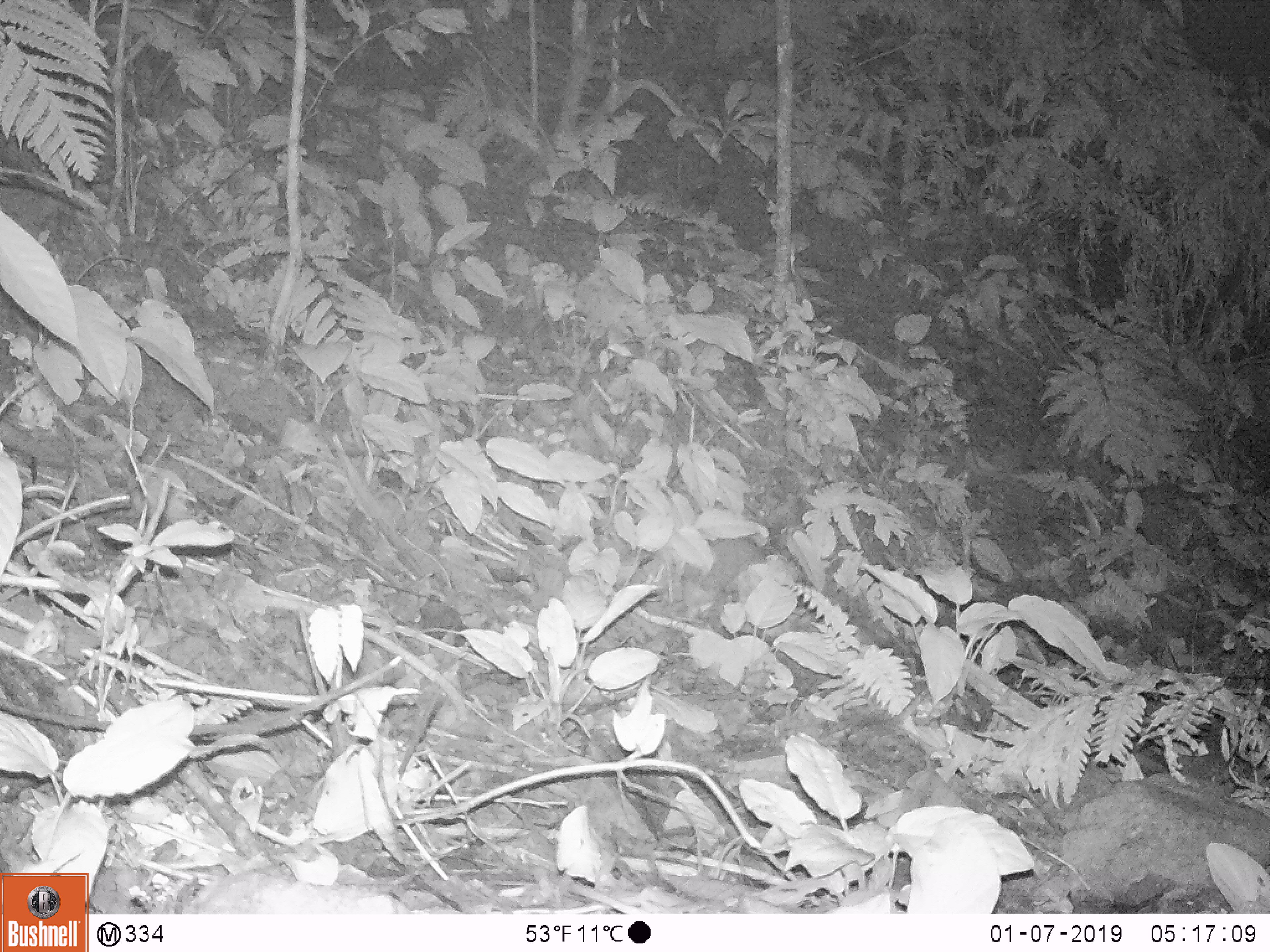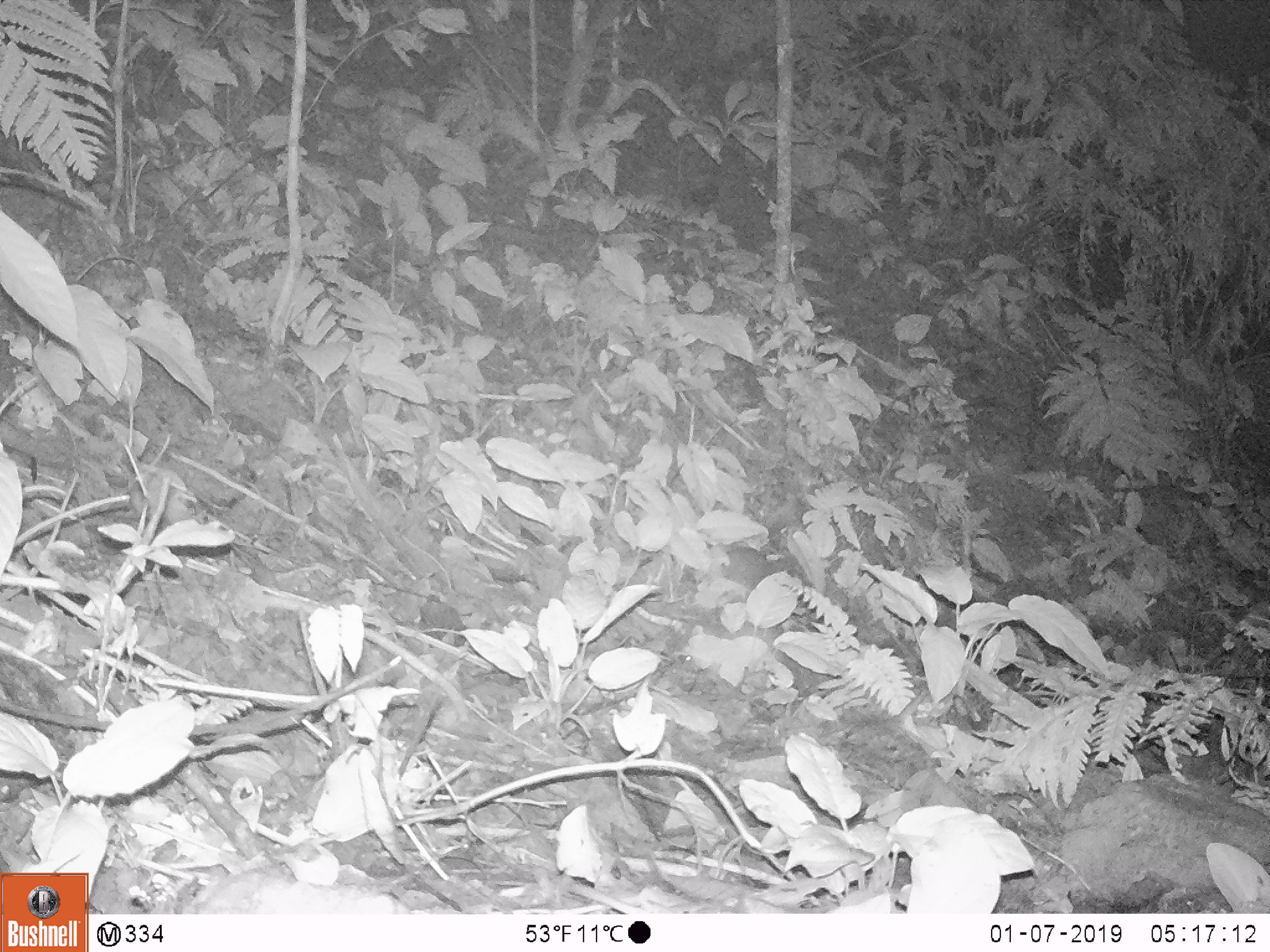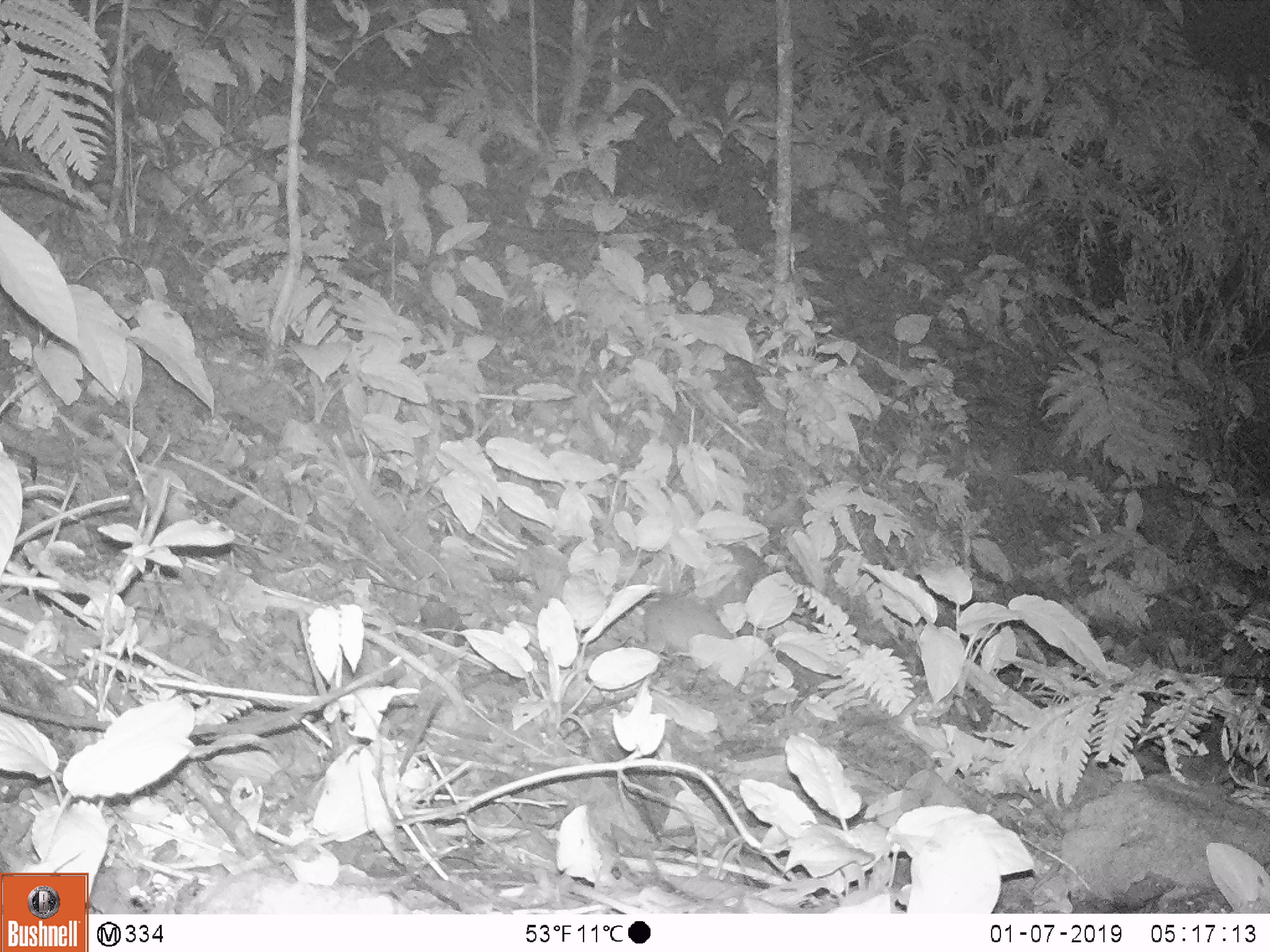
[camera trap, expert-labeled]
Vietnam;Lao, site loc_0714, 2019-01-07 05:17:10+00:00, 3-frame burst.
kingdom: Animalia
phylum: Chordata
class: Mammalia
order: Carnivora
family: Mustelidae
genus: Melogale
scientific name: Melogale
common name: ferret badger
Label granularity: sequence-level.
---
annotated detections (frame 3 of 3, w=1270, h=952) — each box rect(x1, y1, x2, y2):
ferret badger: rect(641, 591, 733, 652)